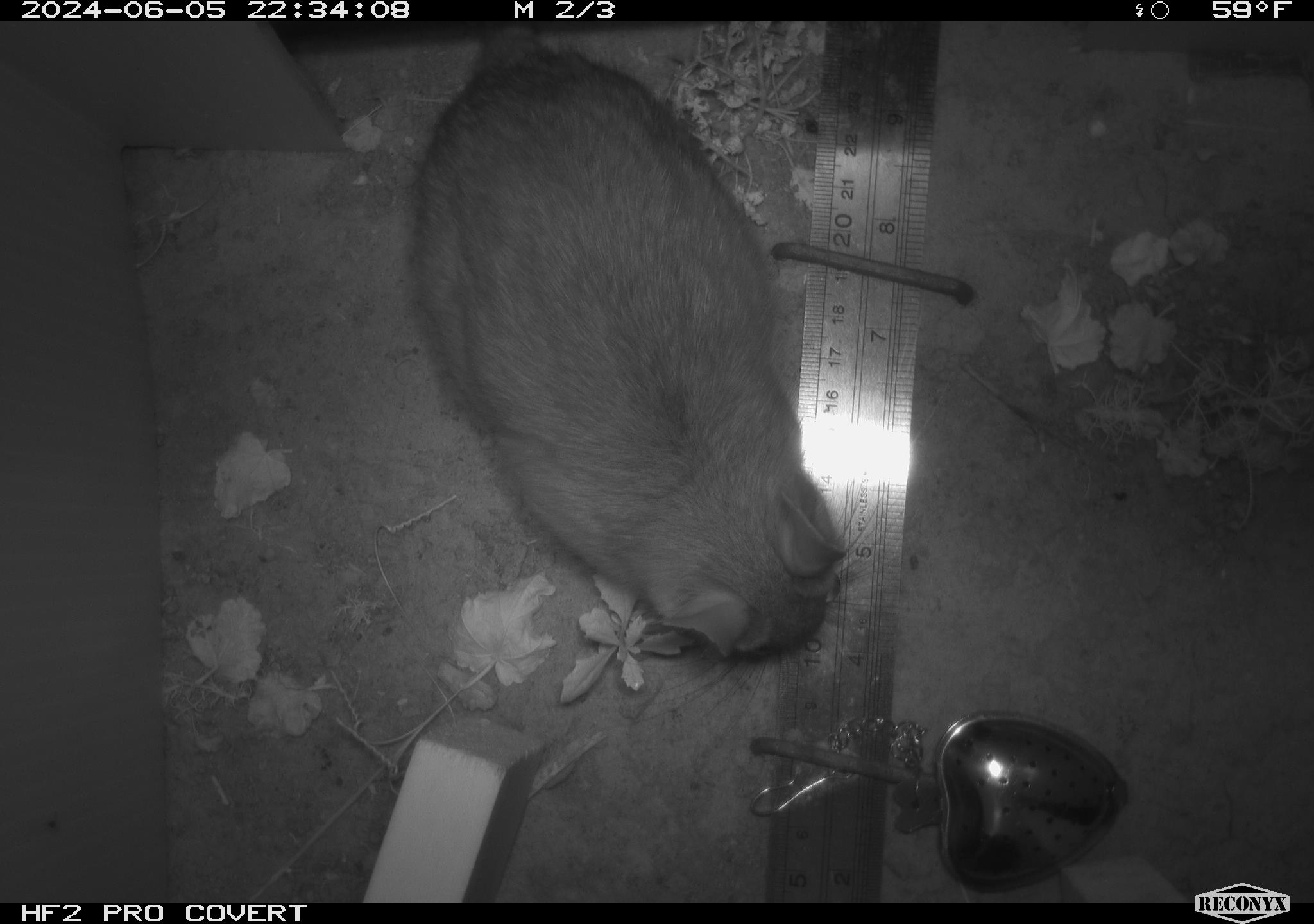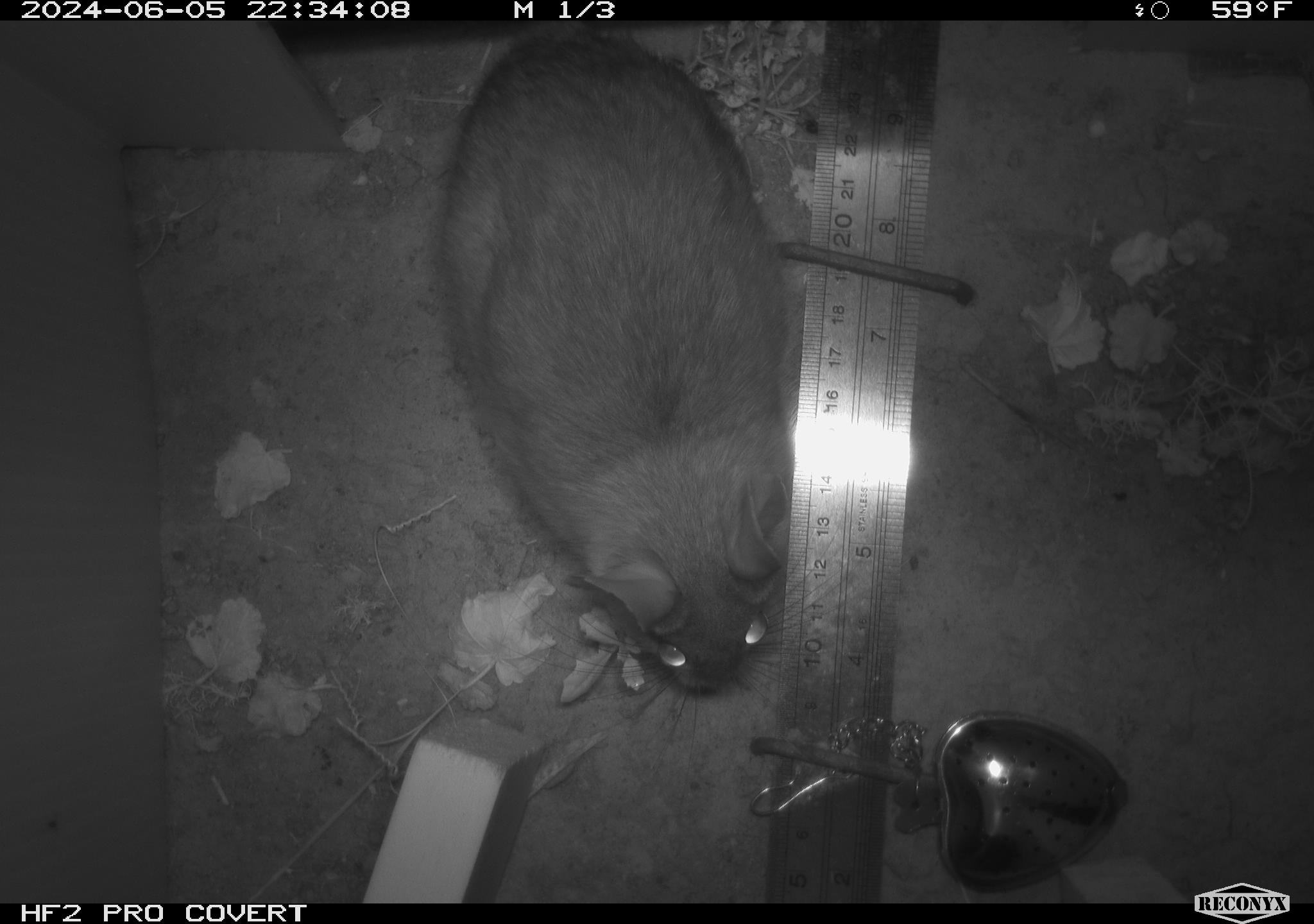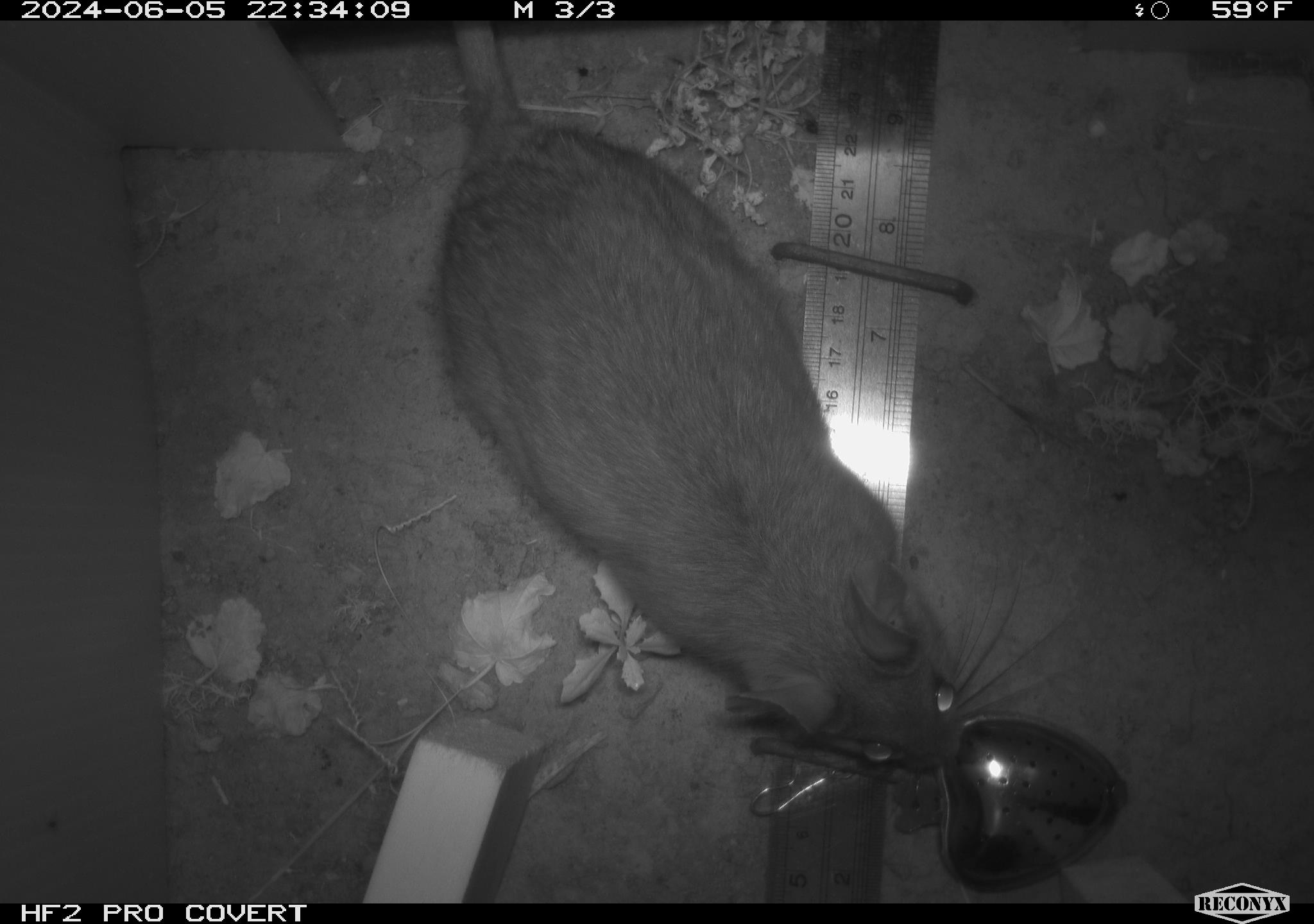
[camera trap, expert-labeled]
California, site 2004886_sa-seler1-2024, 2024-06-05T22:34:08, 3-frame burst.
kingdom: Animalia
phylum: Chordata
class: Mammalia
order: Rodentia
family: Cricetidae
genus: Neotoma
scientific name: Neotoma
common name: pack rat or woodrat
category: neotoma species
Neotoma species (pack rat or woodrat) (Neotoma).